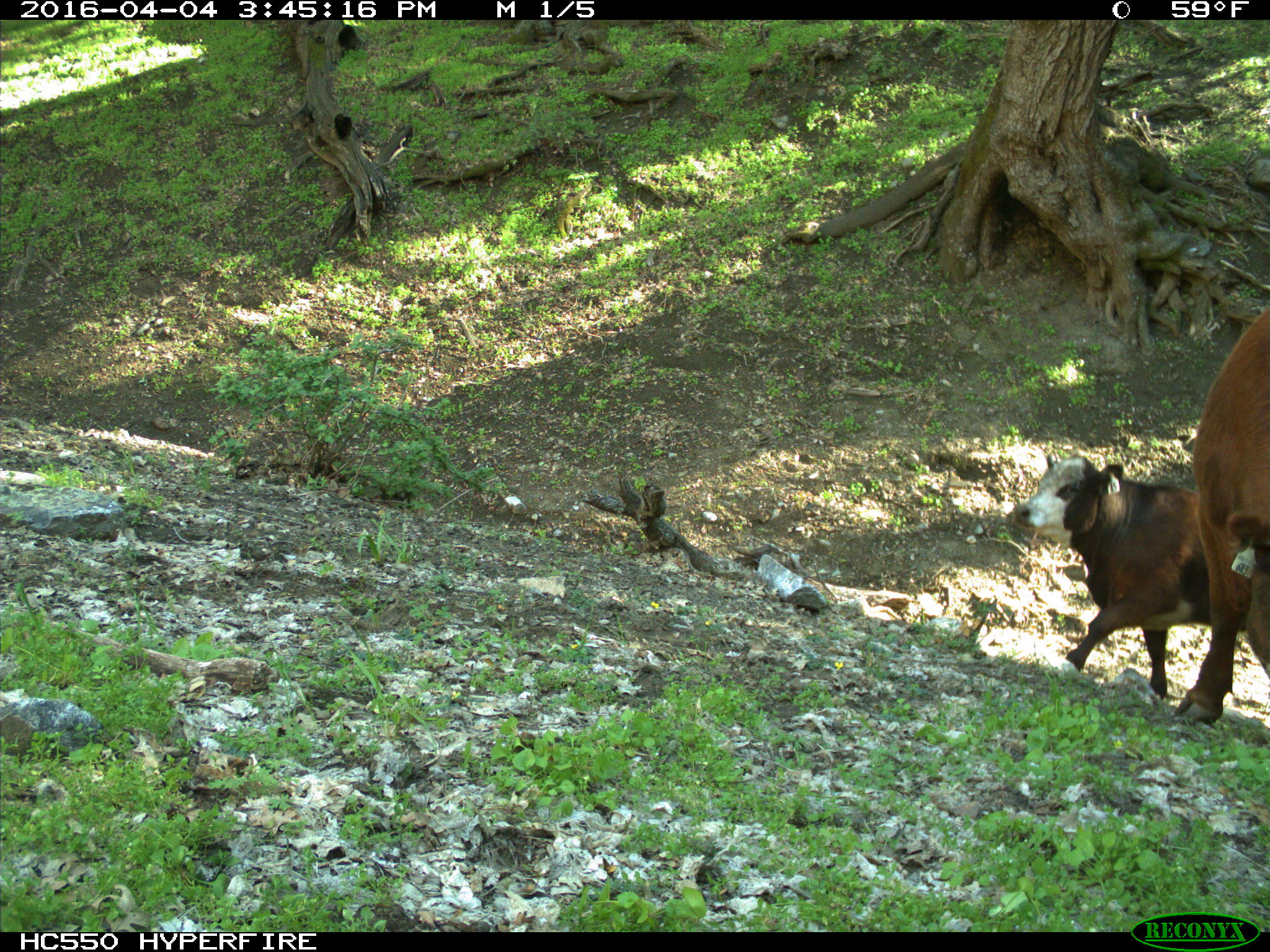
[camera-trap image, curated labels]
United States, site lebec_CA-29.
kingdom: Animalia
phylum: Chordata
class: Mammalia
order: Artiodactyla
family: Bovidae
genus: Bos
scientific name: Bos taurus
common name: domestic cow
Bos taurus (domestic cow).